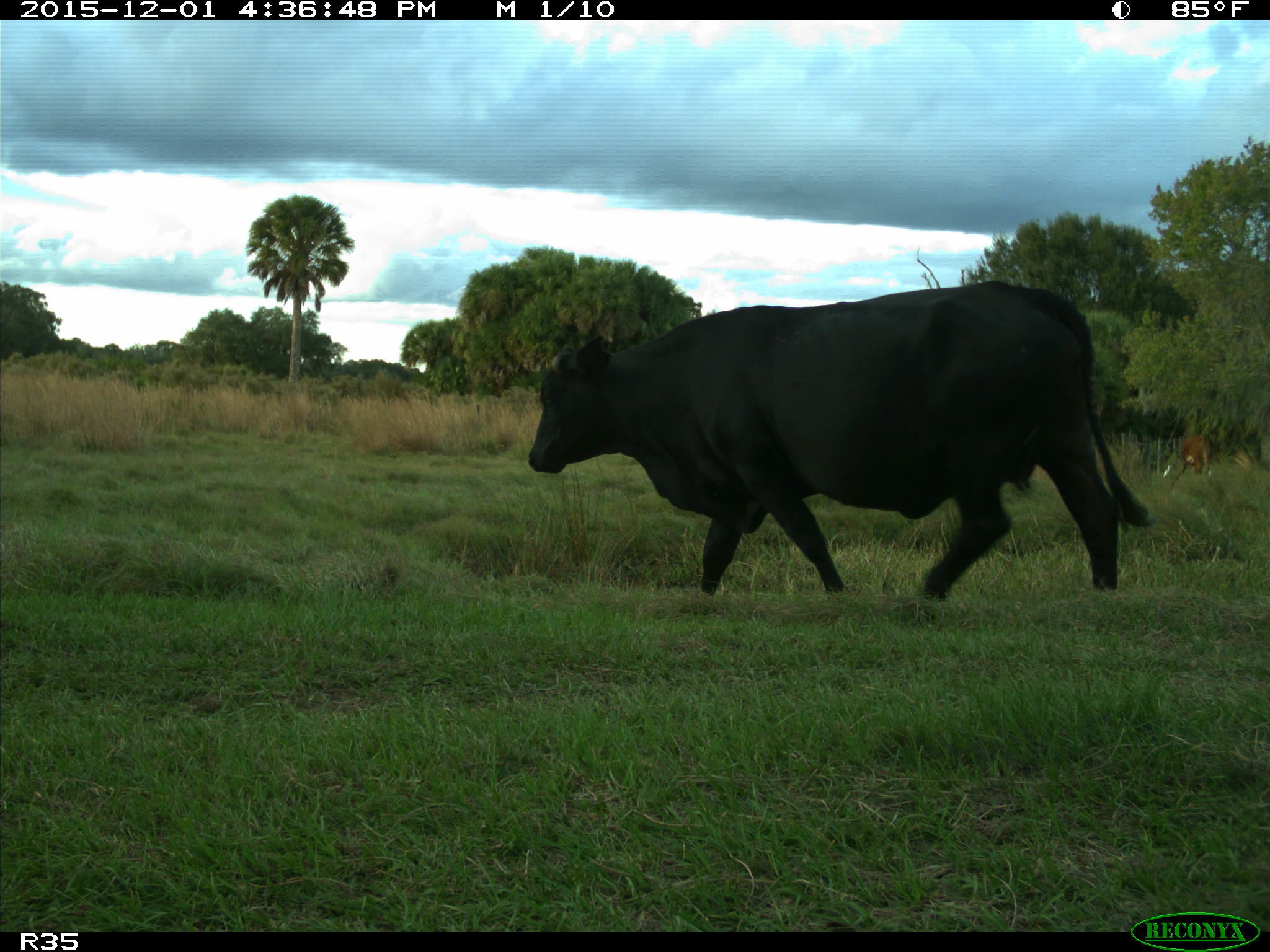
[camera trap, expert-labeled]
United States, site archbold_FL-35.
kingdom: Animalia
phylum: Chordata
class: Mammalia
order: Artiodactyla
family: Bovidae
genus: Bos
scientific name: Bos taurus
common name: domestic cow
Bos taurus (domestic cow).